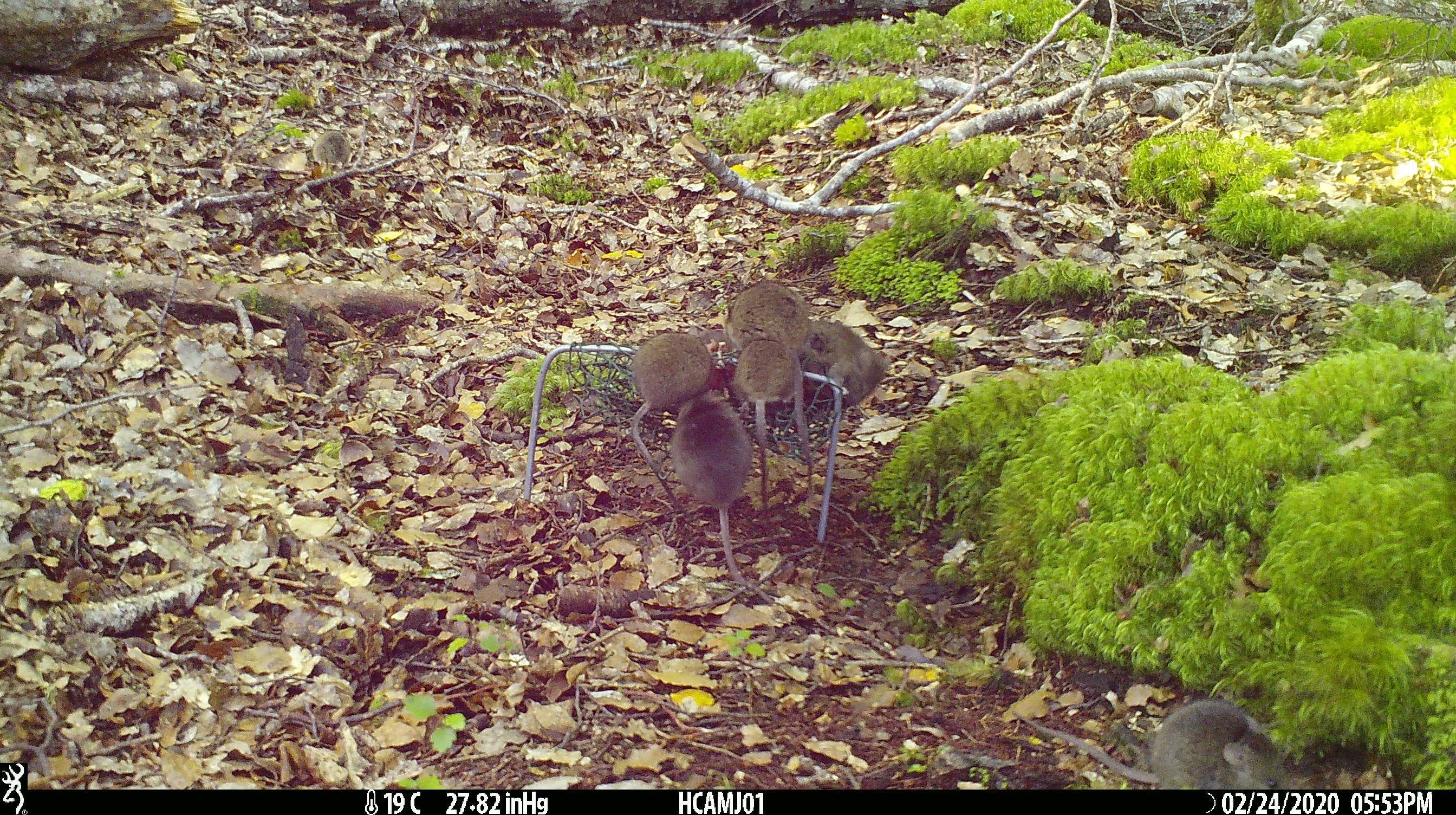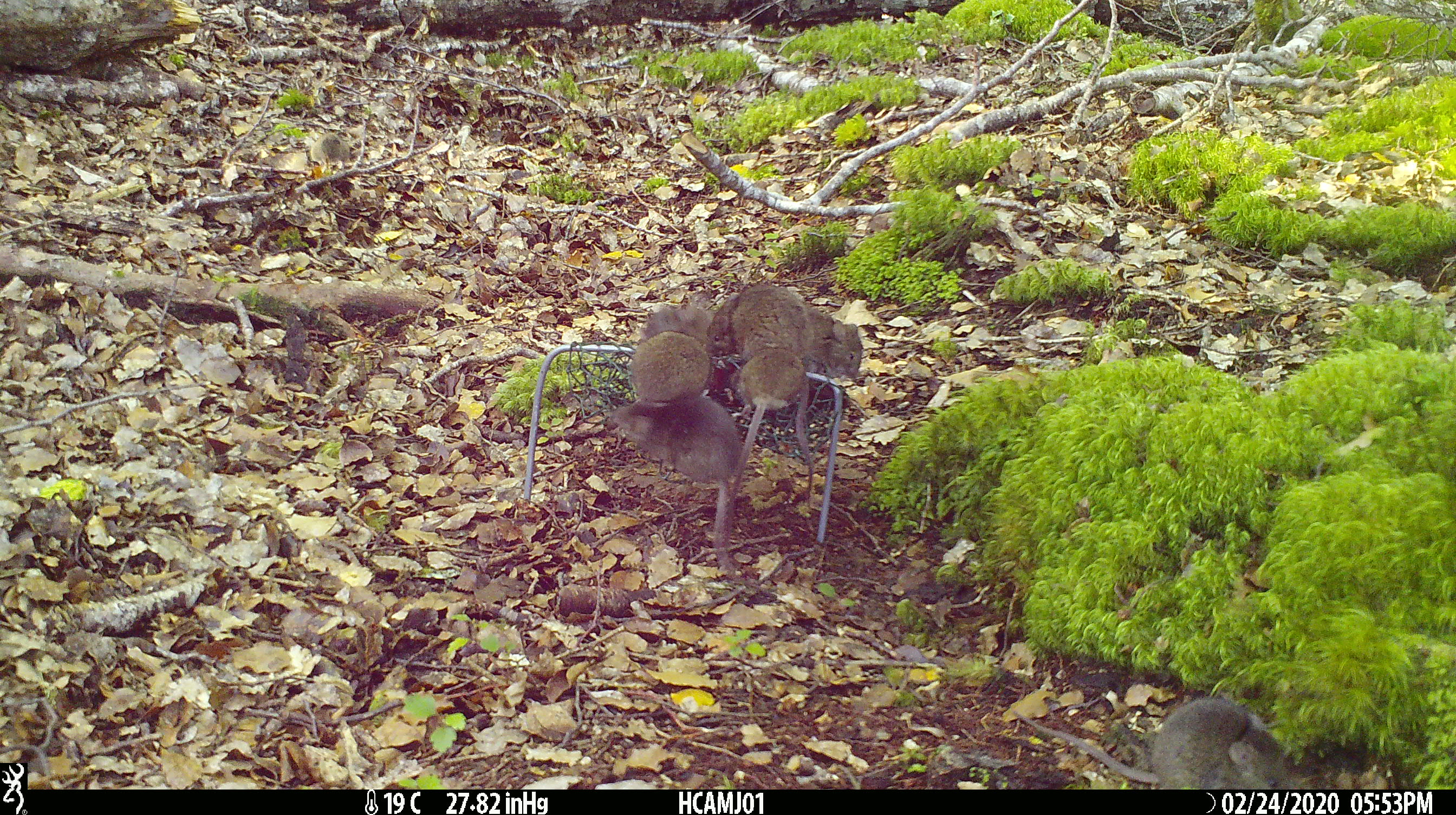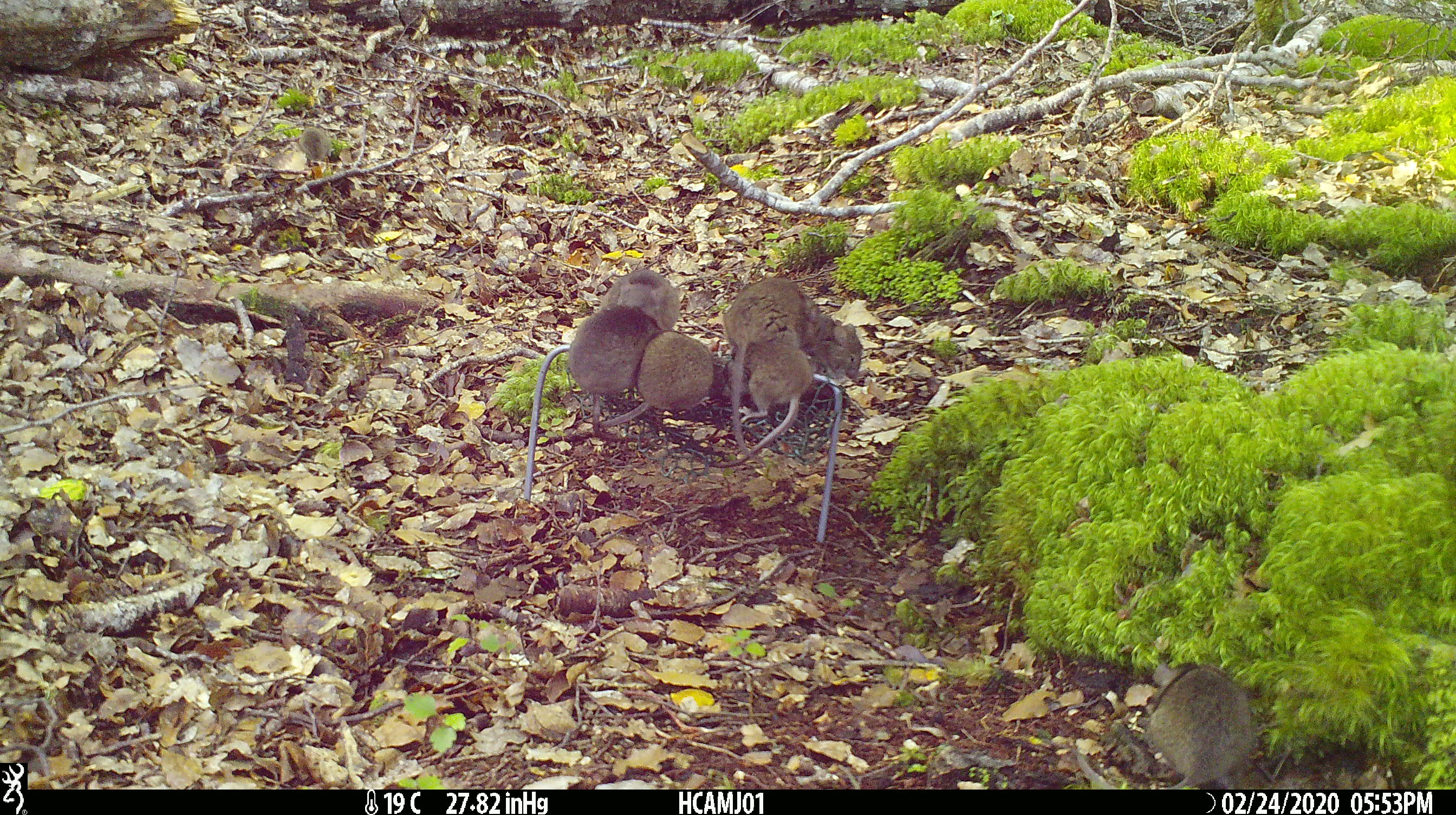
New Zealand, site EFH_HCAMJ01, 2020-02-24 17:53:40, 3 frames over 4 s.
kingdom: Animalia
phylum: Chordata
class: Mammalia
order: Rodentia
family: Muridae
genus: Mus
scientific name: Mus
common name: mouse